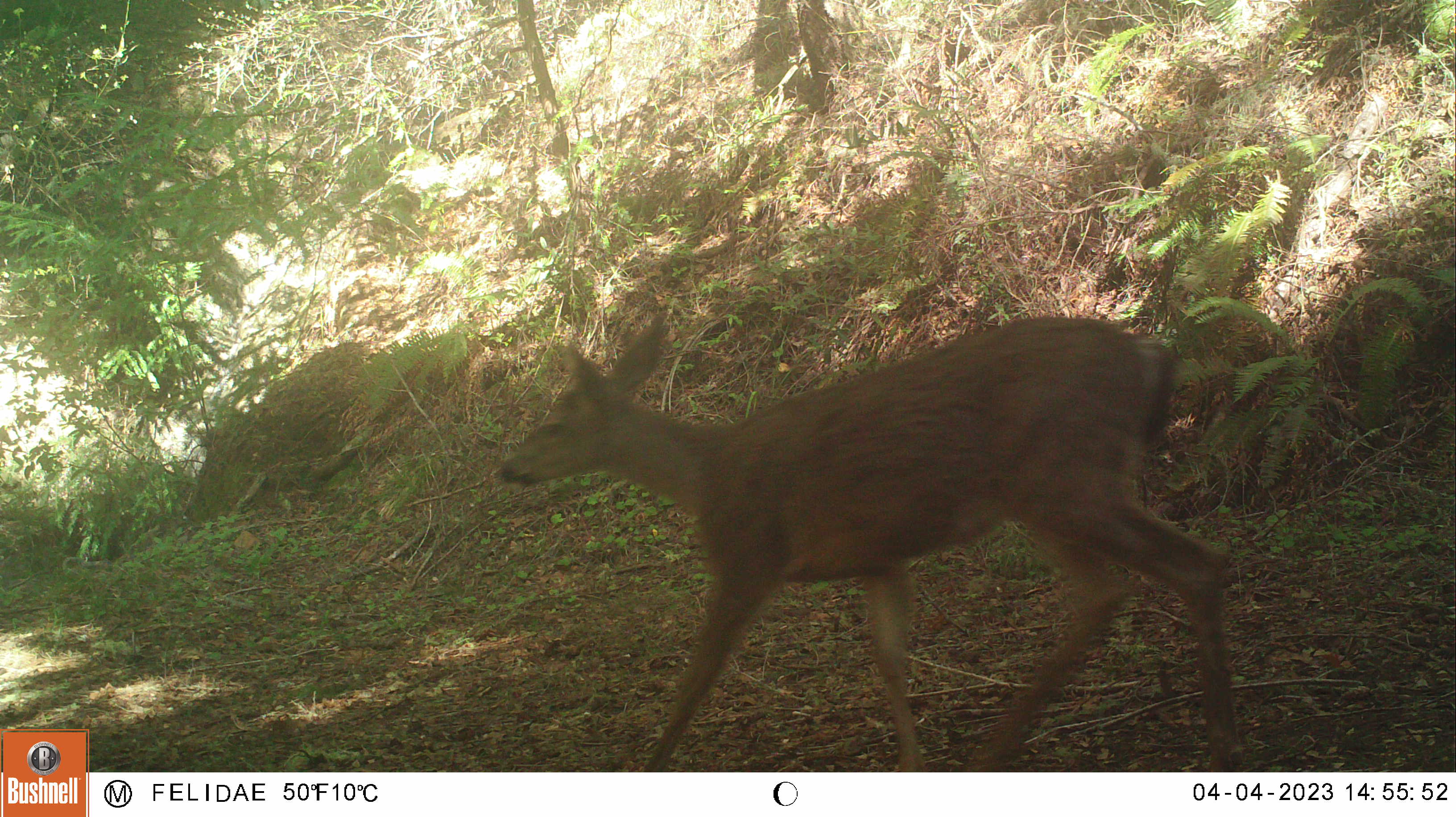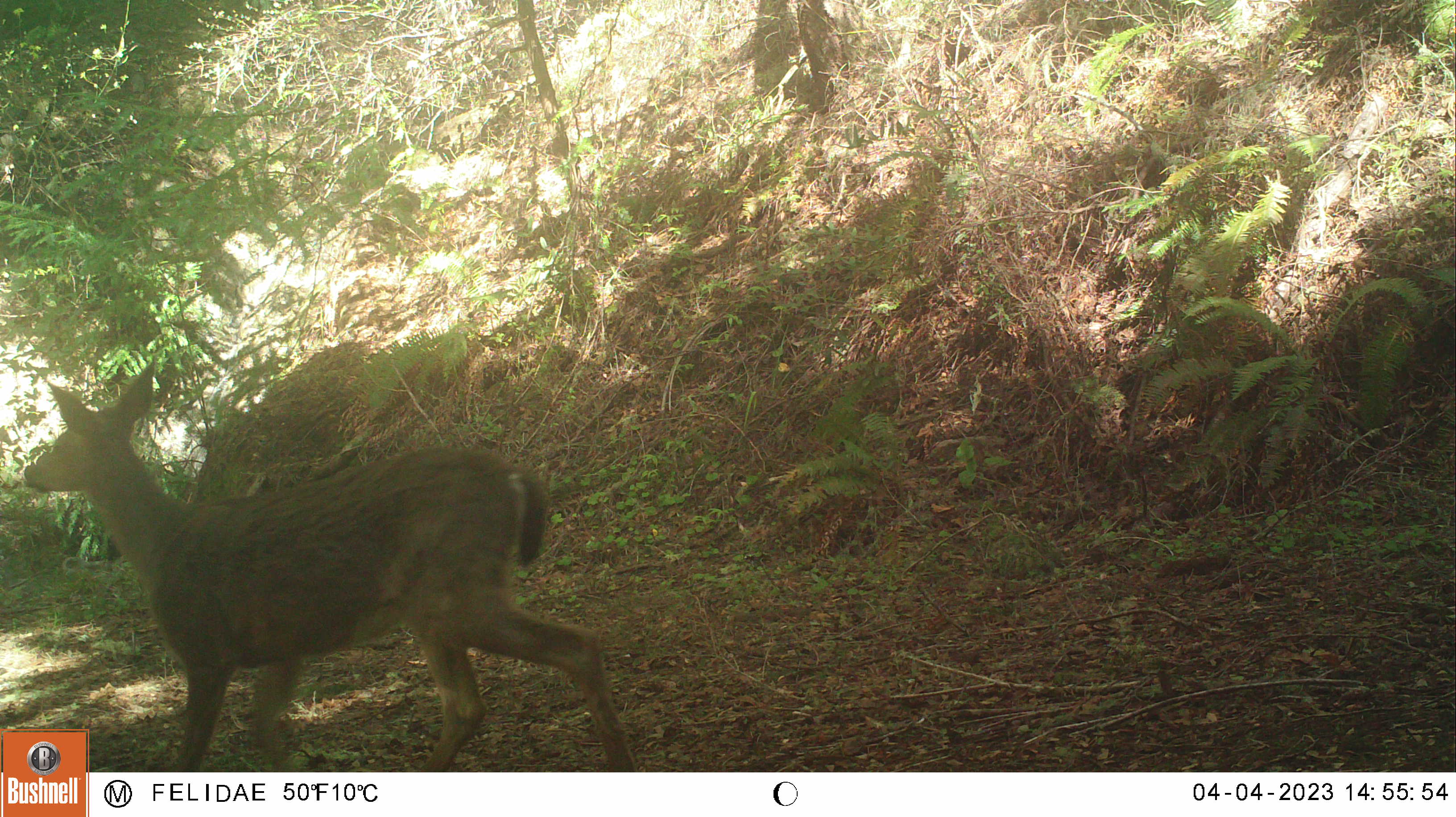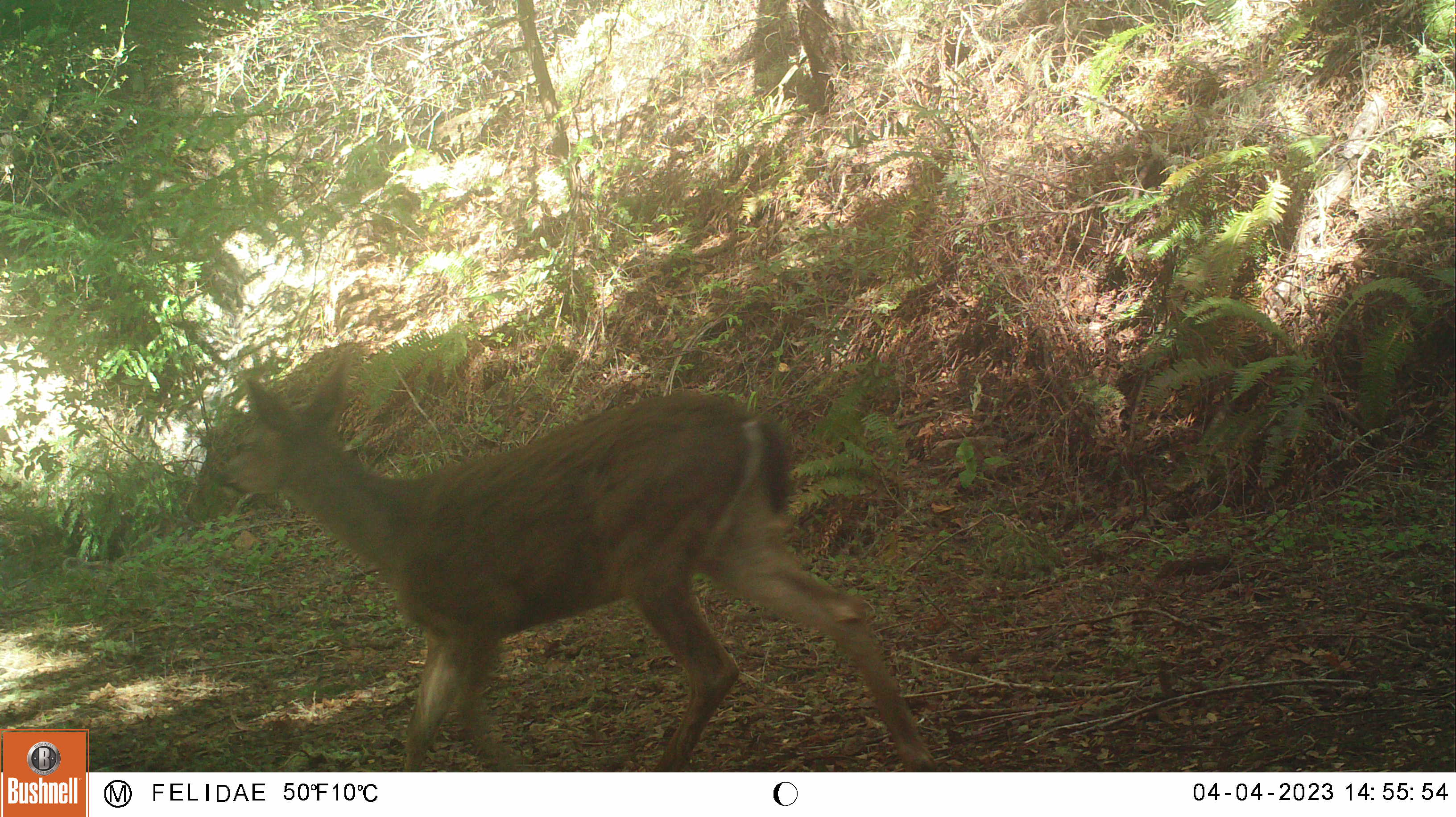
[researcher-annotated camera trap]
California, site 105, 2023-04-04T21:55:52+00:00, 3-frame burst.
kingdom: Animalia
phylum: Chordata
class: Mammalia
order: Artiodactyla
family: Cervidae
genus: Odocoileus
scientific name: Odocoileus hemionus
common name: mule deer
Mule deer (Odocoileus hemionus).